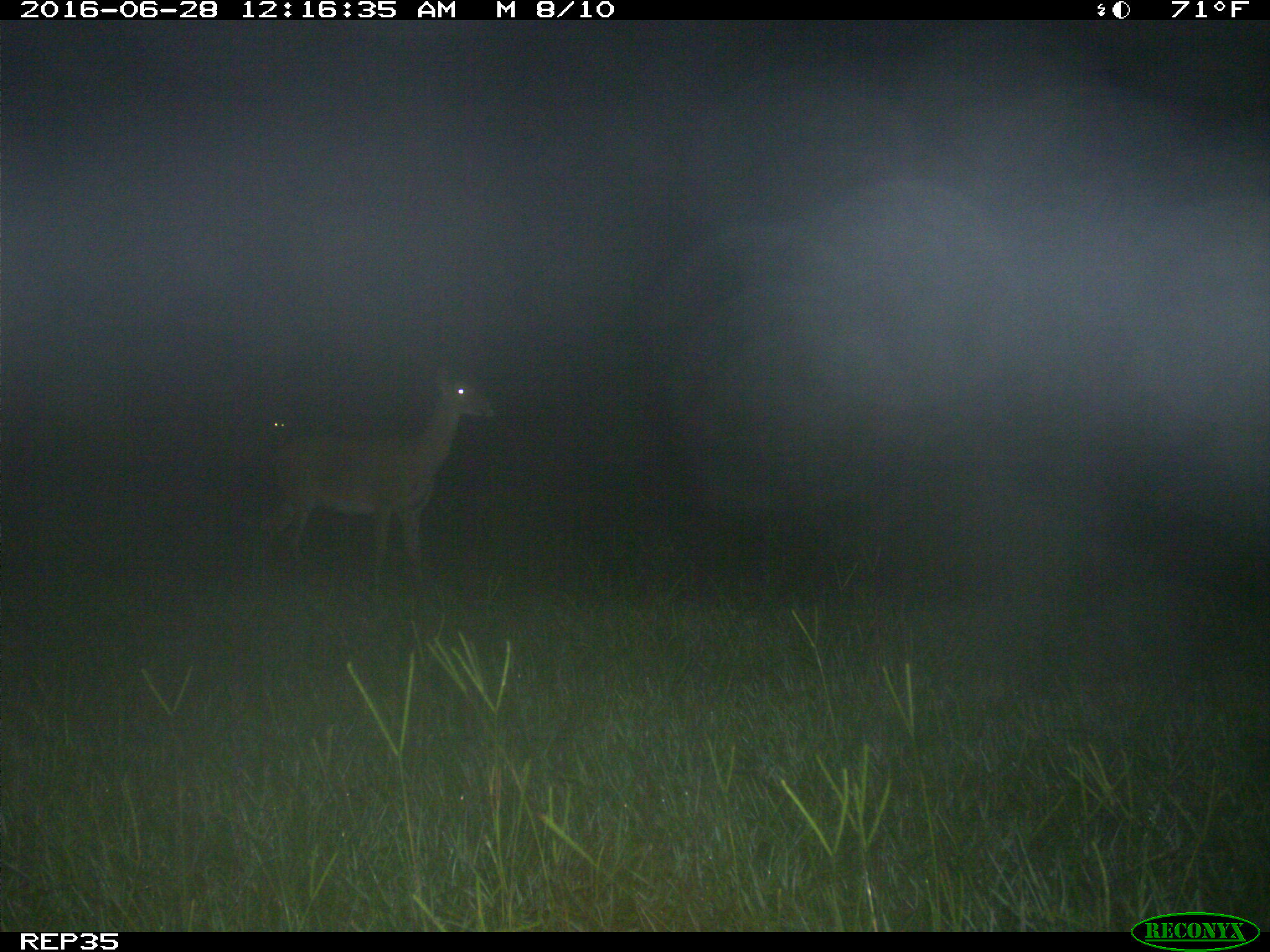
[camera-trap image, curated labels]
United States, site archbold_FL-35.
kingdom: Animalia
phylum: Chordata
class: Mammalia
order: Artiodactyla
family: Cervidae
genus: Odocoileus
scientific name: Odocoileus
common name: deer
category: unidentified deer